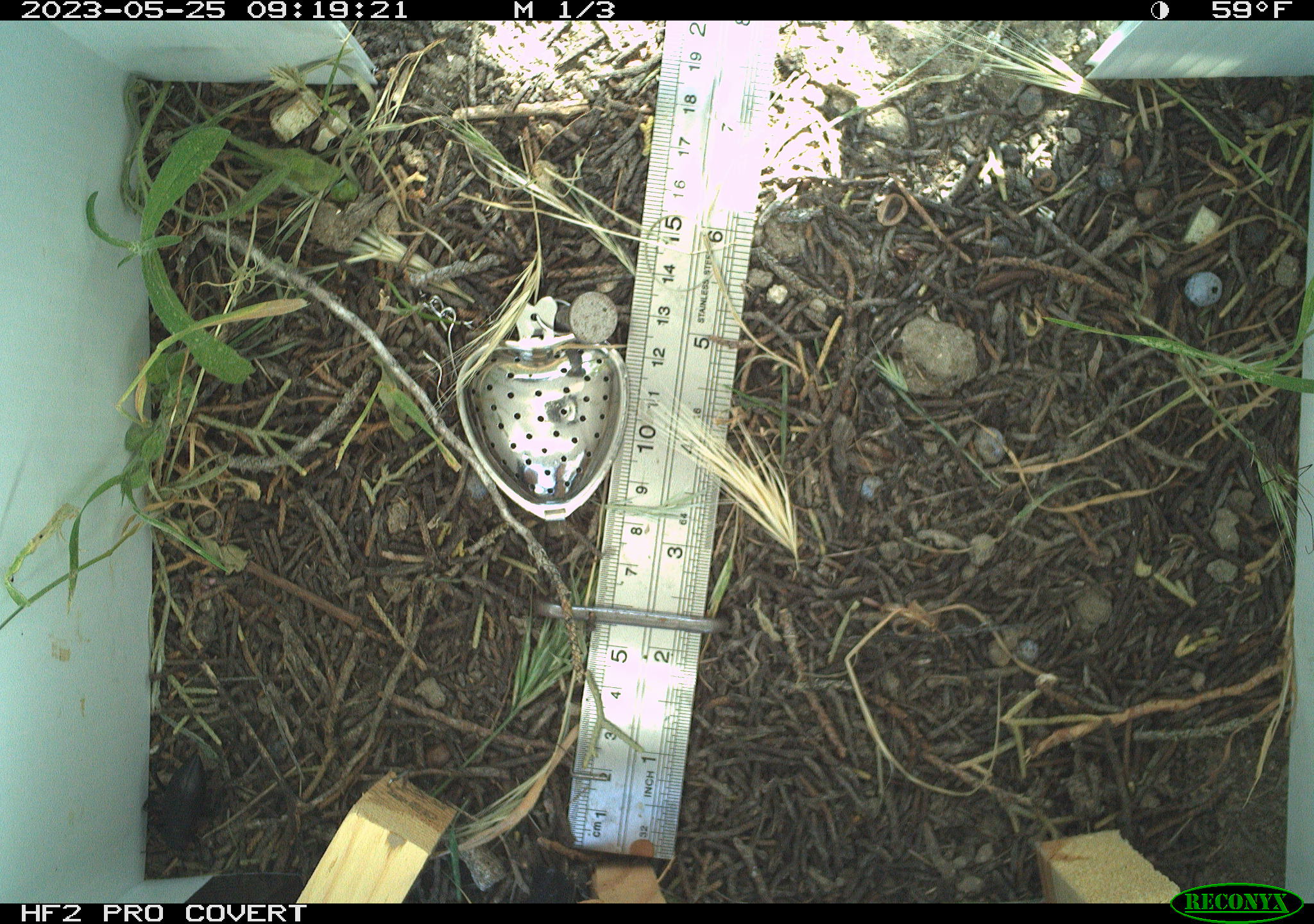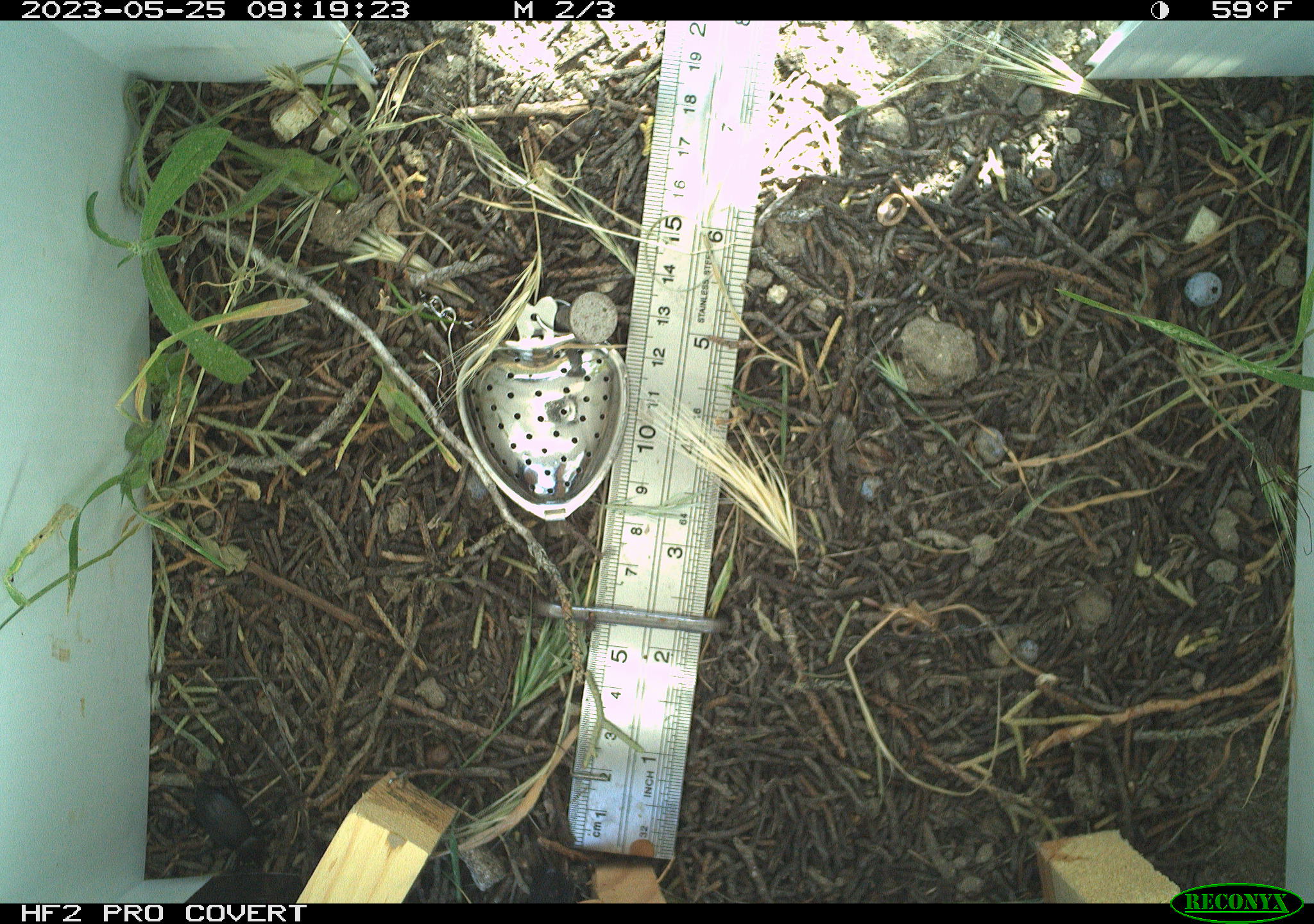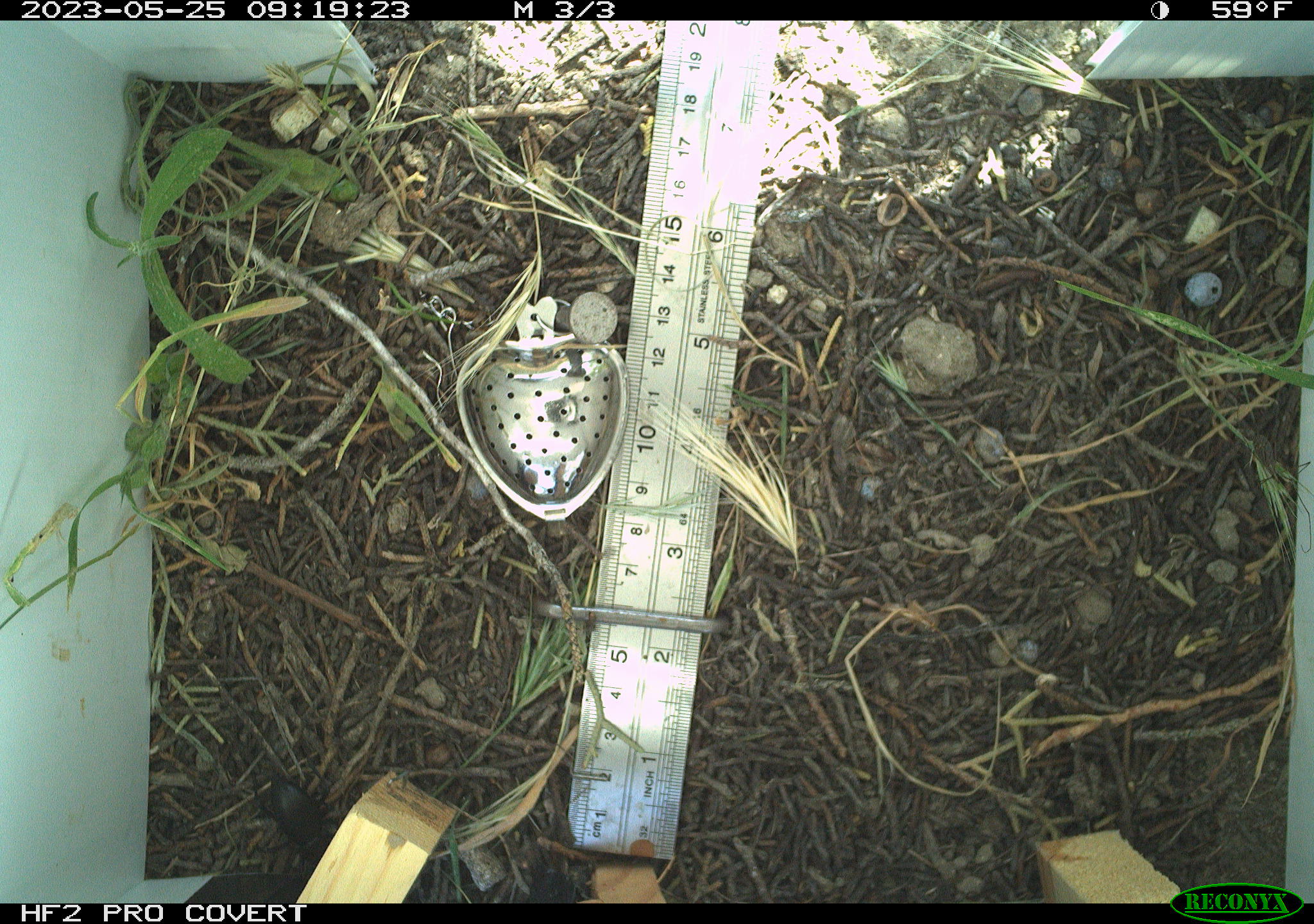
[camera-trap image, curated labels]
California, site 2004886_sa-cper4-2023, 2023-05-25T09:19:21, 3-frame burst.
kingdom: Animalia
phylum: Arthropoda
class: Insecta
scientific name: Insecta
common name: insect